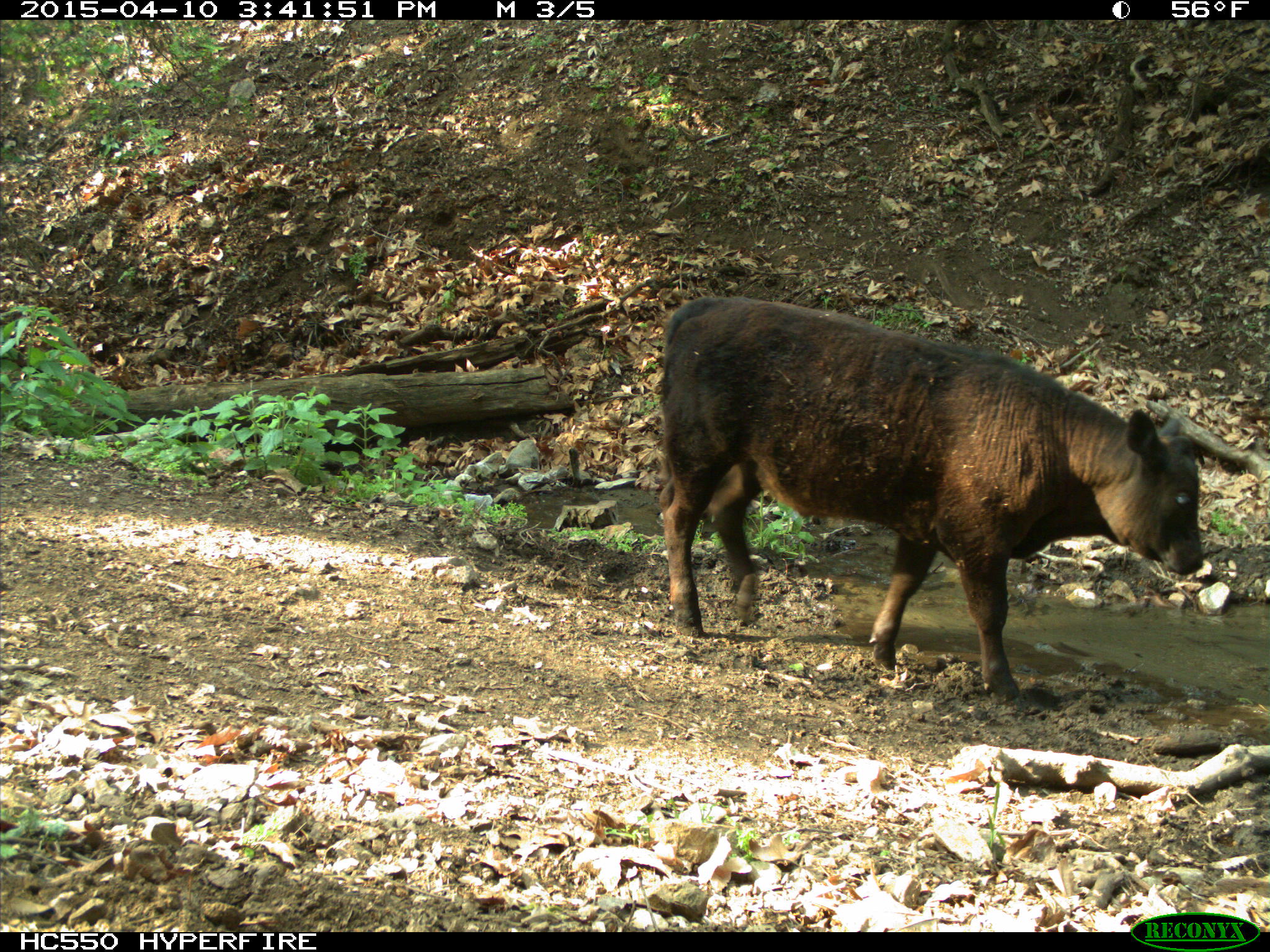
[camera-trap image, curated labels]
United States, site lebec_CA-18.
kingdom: Animalia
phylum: Chordata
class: Mammalia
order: Artiodactyla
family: Bovidae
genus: Bos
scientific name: Bos taurus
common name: domestic cow